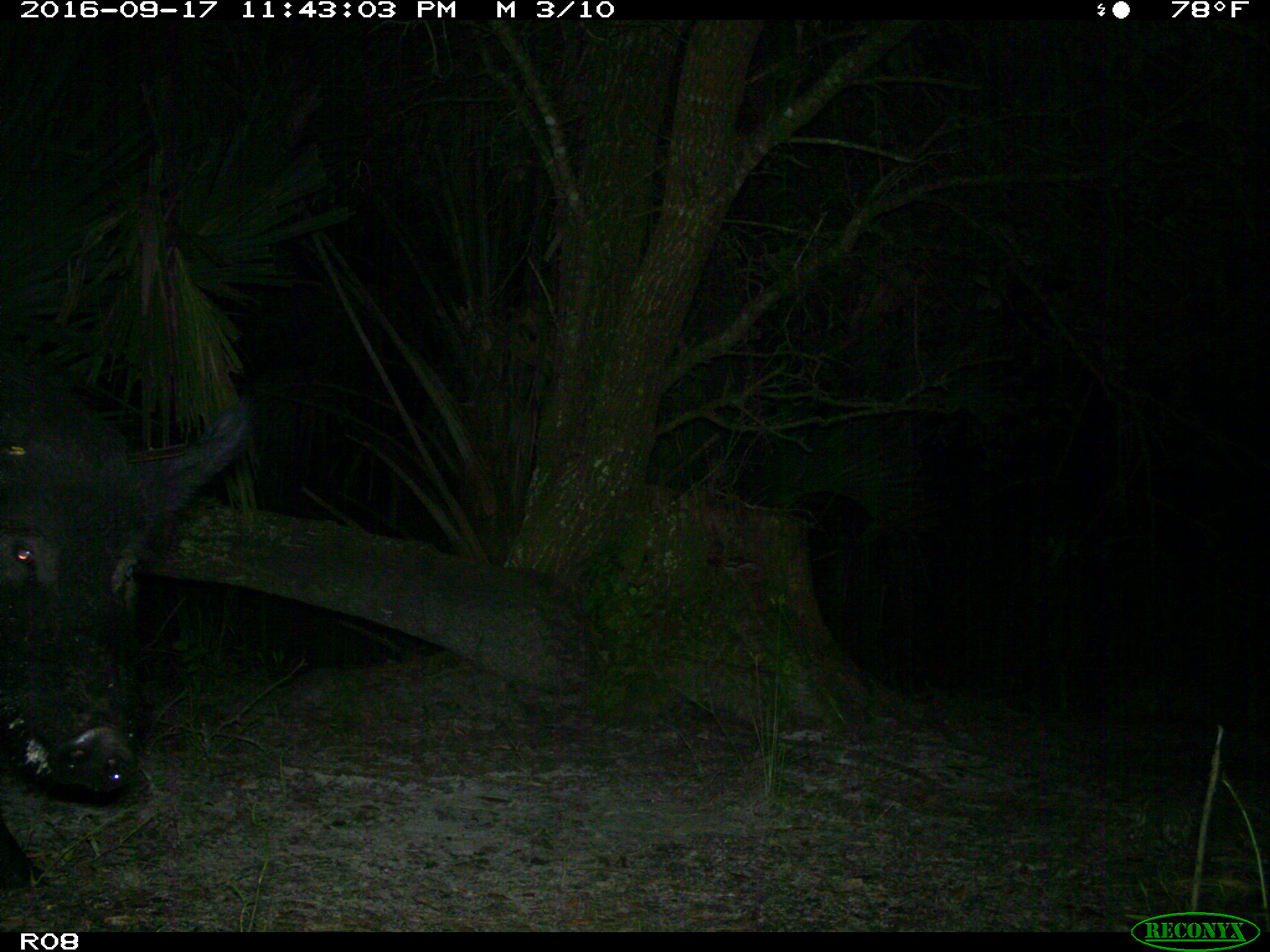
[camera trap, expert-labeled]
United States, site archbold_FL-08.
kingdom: Animalia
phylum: Chordata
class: Mammalia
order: Artiodactyla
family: Suidae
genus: Sus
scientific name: Sus scrofa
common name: wild boar